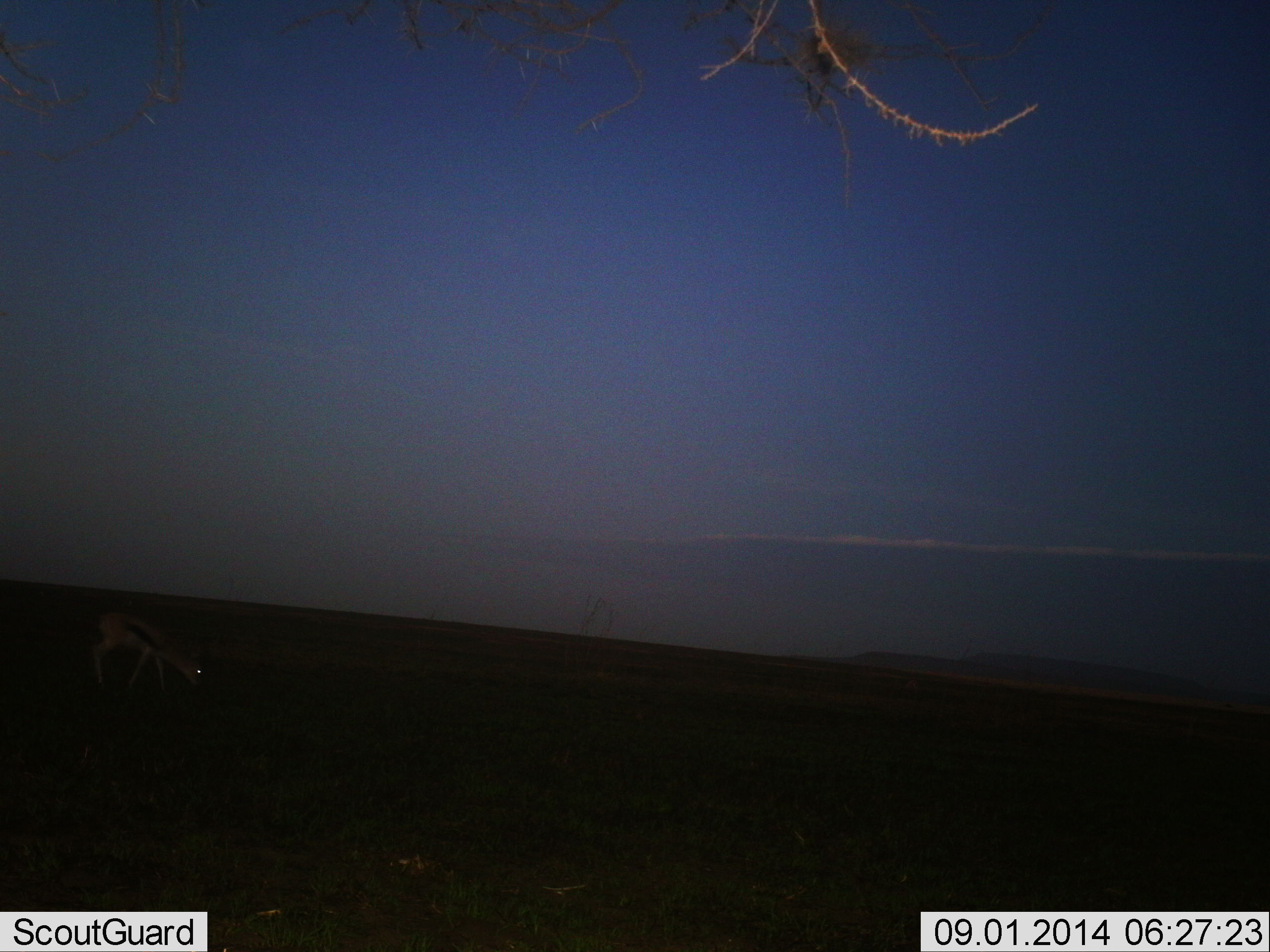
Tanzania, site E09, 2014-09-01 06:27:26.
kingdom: Animalia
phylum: Chordata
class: Mammalia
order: Artiodactyla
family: Bovidae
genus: Eudorcas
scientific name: Eudorcas thomsonii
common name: thomson's gazelle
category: gazellethomsons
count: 1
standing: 20%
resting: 0%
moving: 10%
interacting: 0%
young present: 0%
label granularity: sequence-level